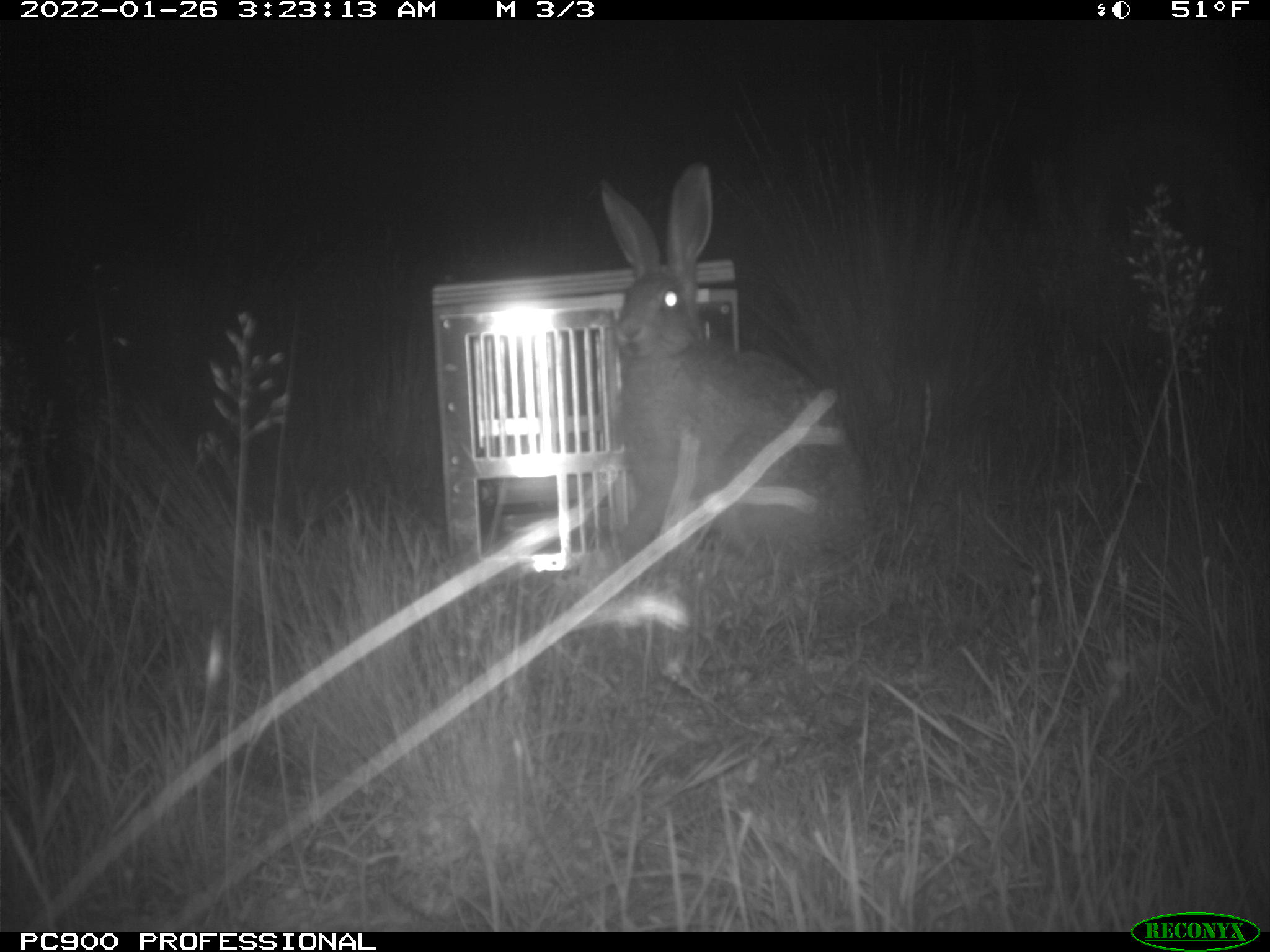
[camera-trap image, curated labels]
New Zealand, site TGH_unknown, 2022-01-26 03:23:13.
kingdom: Animalia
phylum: Chordata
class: Mammalia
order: Lagomorpha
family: Leporidae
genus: Lepus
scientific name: Lepus europaeus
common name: brown hare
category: hare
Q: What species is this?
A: Hare (brown hare) (Lepus europaeus).